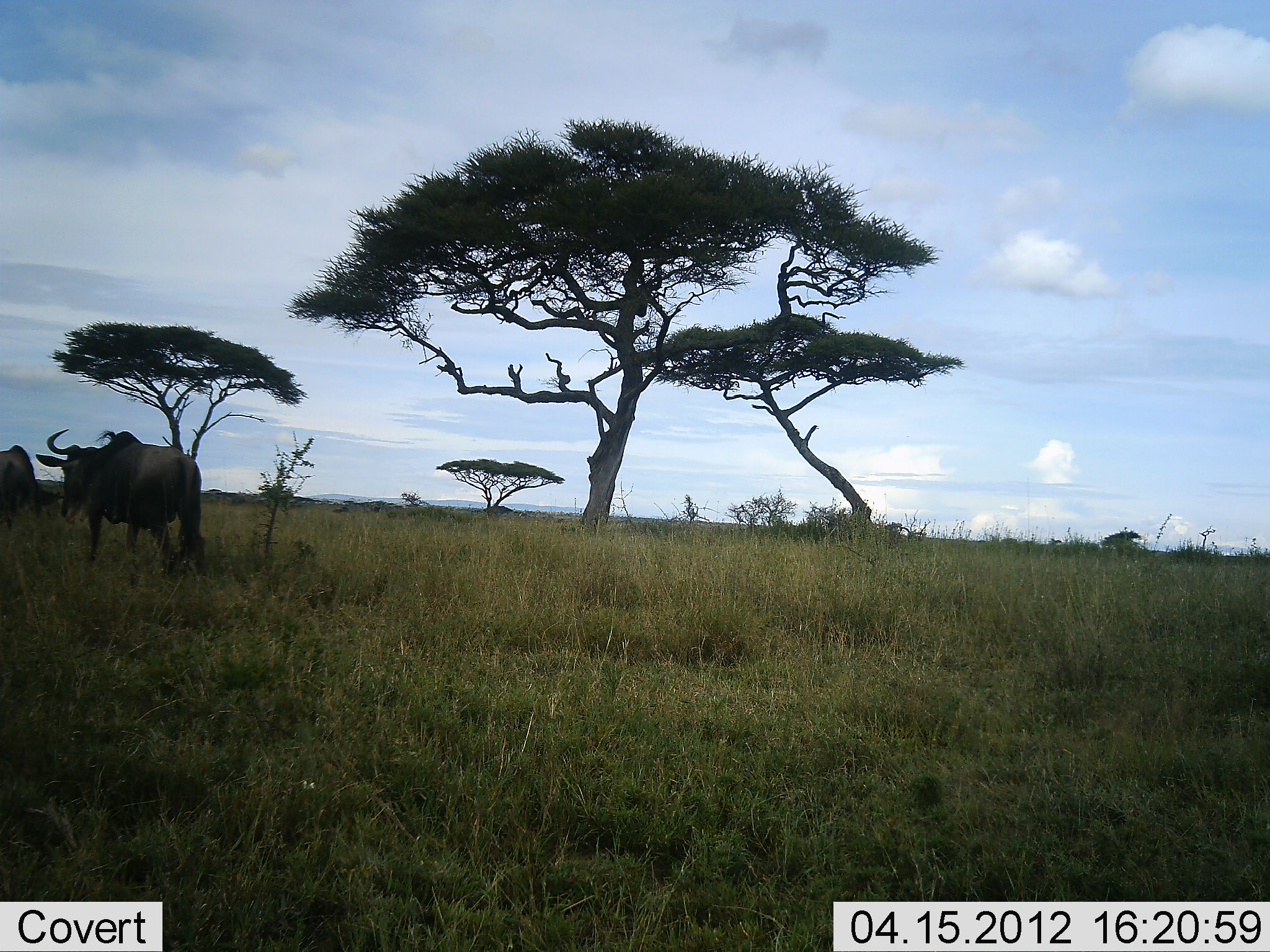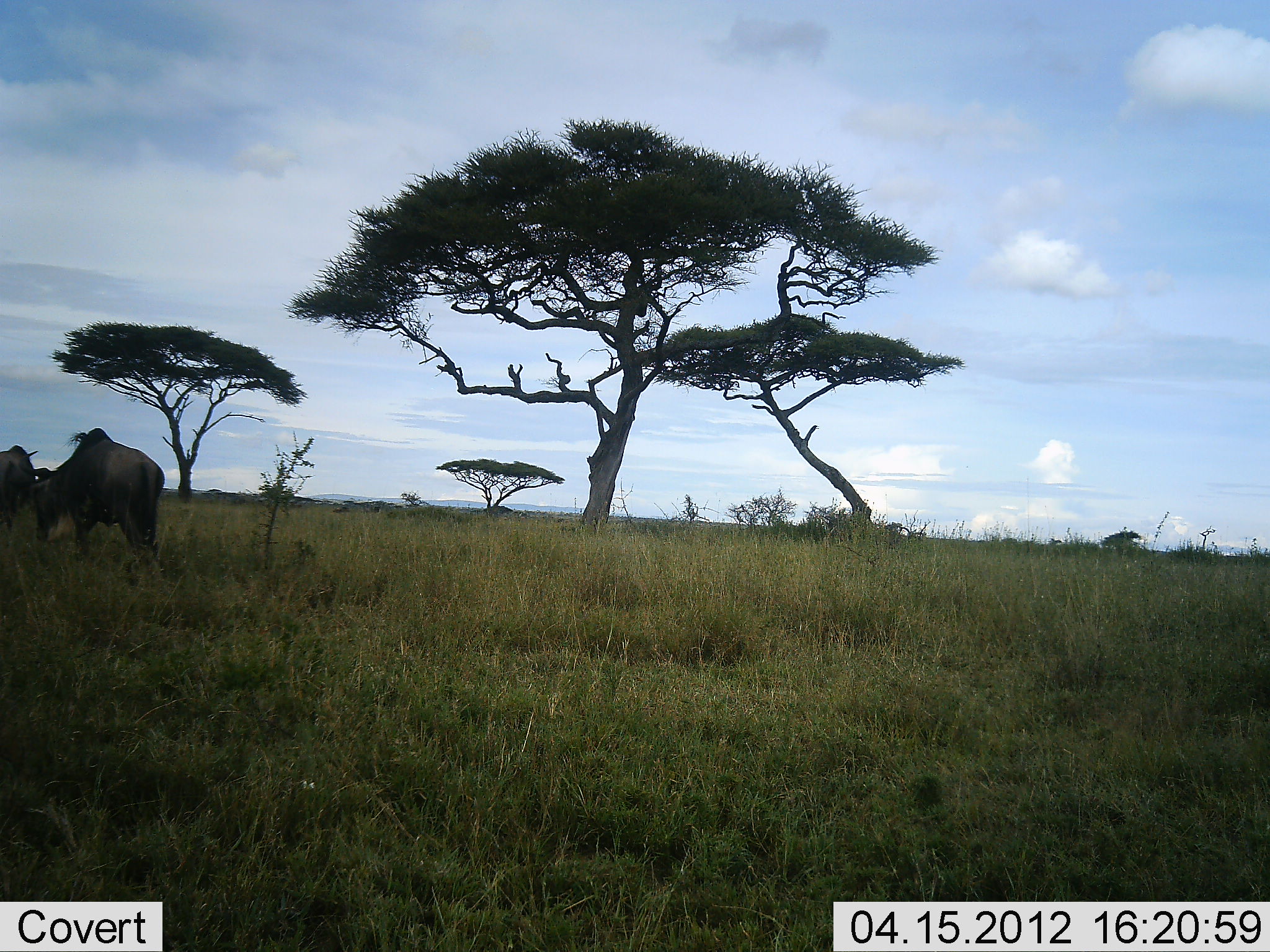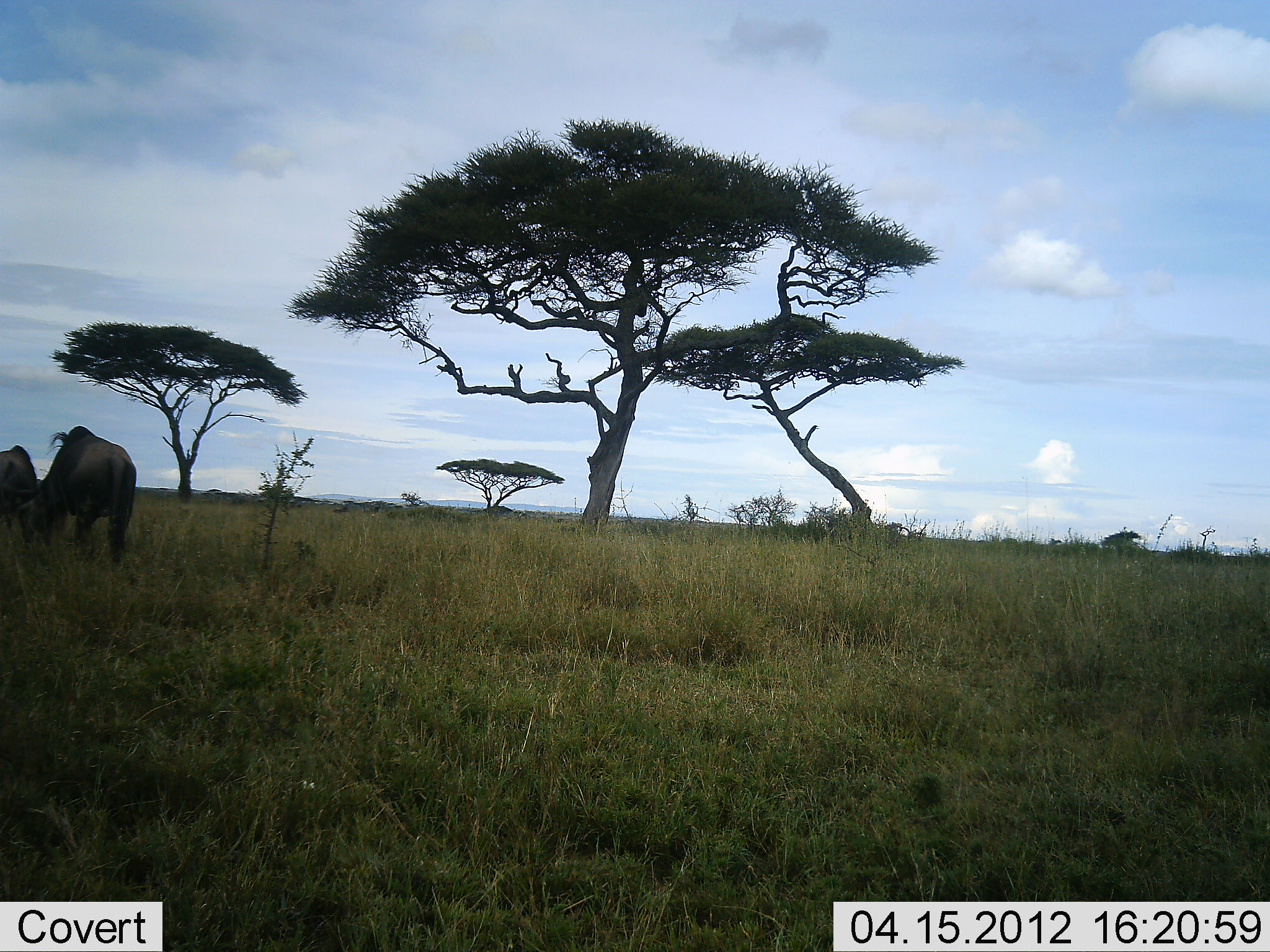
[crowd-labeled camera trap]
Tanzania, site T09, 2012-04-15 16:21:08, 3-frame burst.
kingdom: Animalia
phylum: Chordata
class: Mammalia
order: Artiodactyla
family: Bovidae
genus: Connochaetes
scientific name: Connochaetes taurinus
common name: blue wildebeest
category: wildebeest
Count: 2.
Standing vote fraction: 50%.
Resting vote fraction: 0%.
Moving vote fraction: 62%.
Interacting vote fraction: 0%.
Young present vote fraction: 0%.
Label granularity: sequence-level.